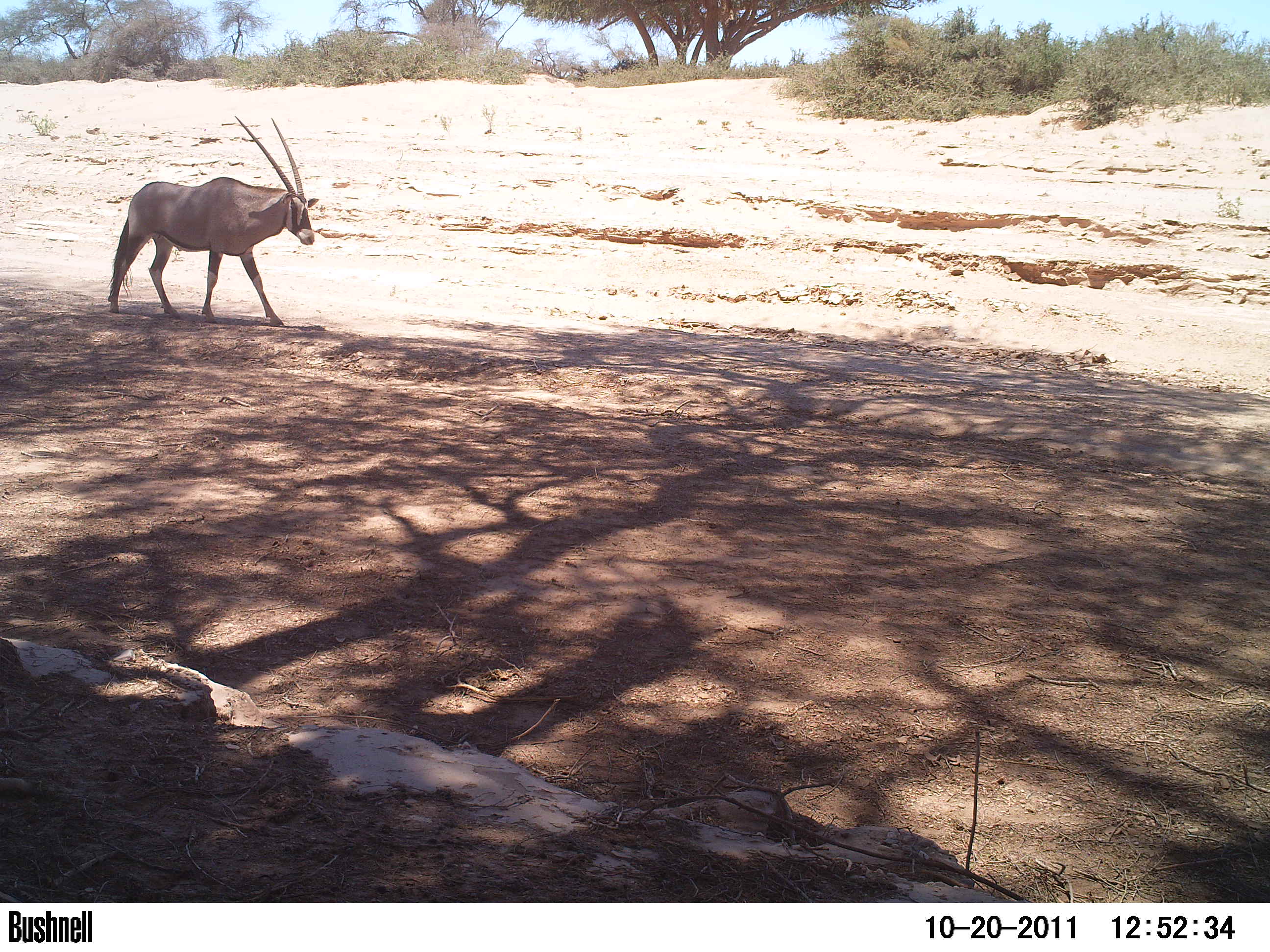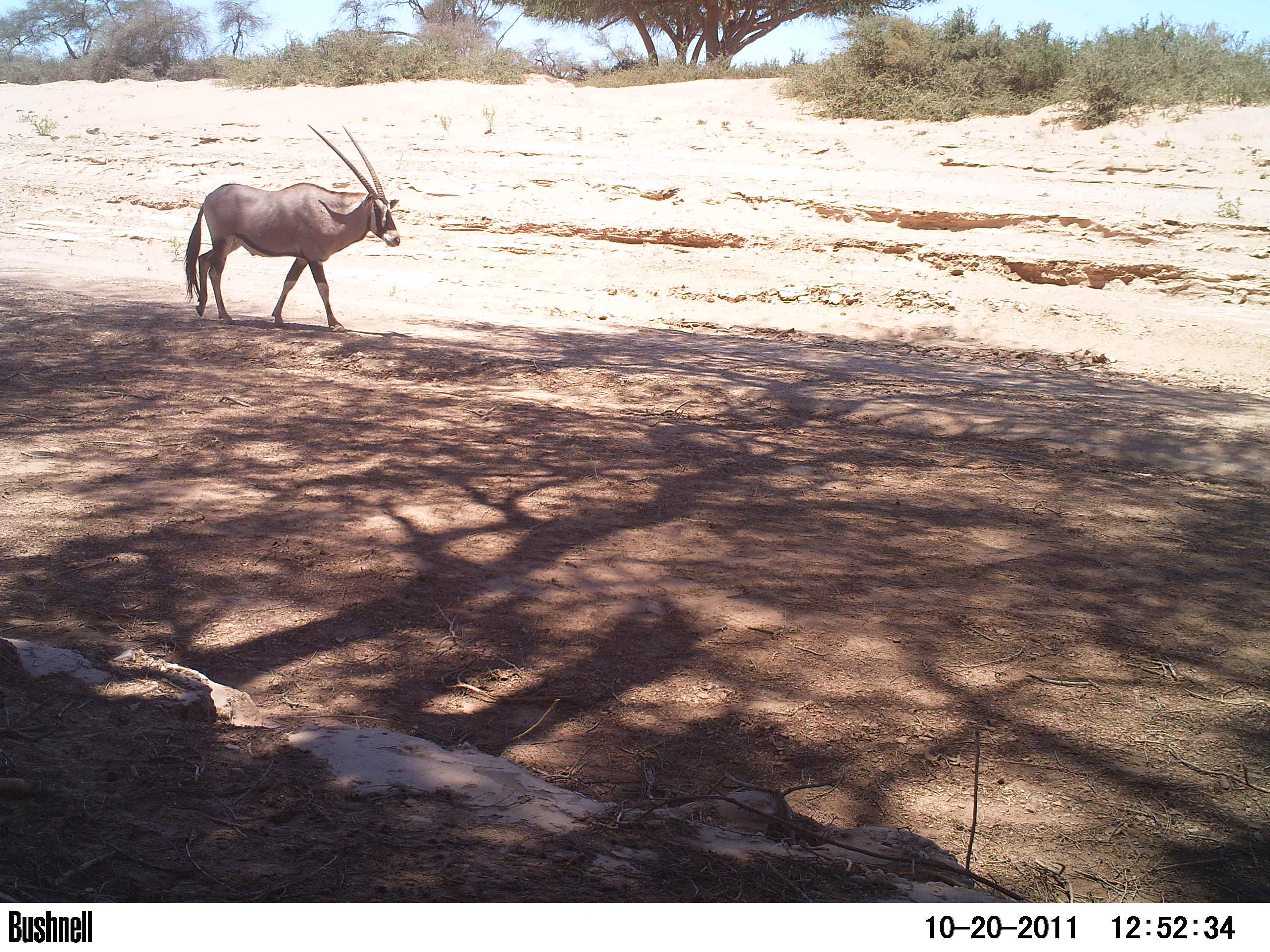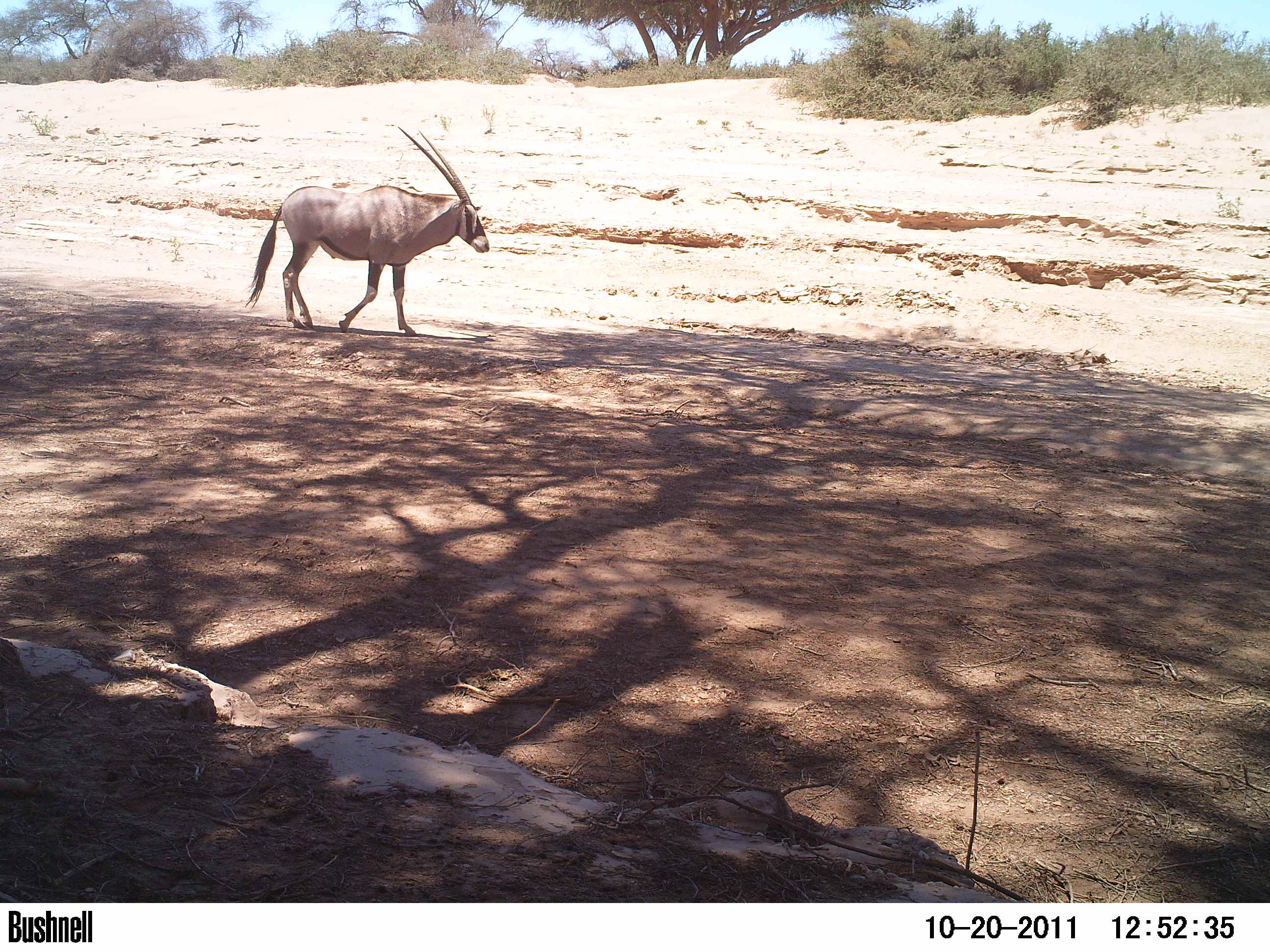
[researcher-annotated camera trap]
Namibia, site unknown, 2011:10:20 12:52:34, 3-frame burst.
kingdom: Animalia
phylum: Chordata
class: Mammalia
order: Artiodactyla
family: Bovidae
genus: Oryx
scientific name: Oryx gazella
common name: gemsbok